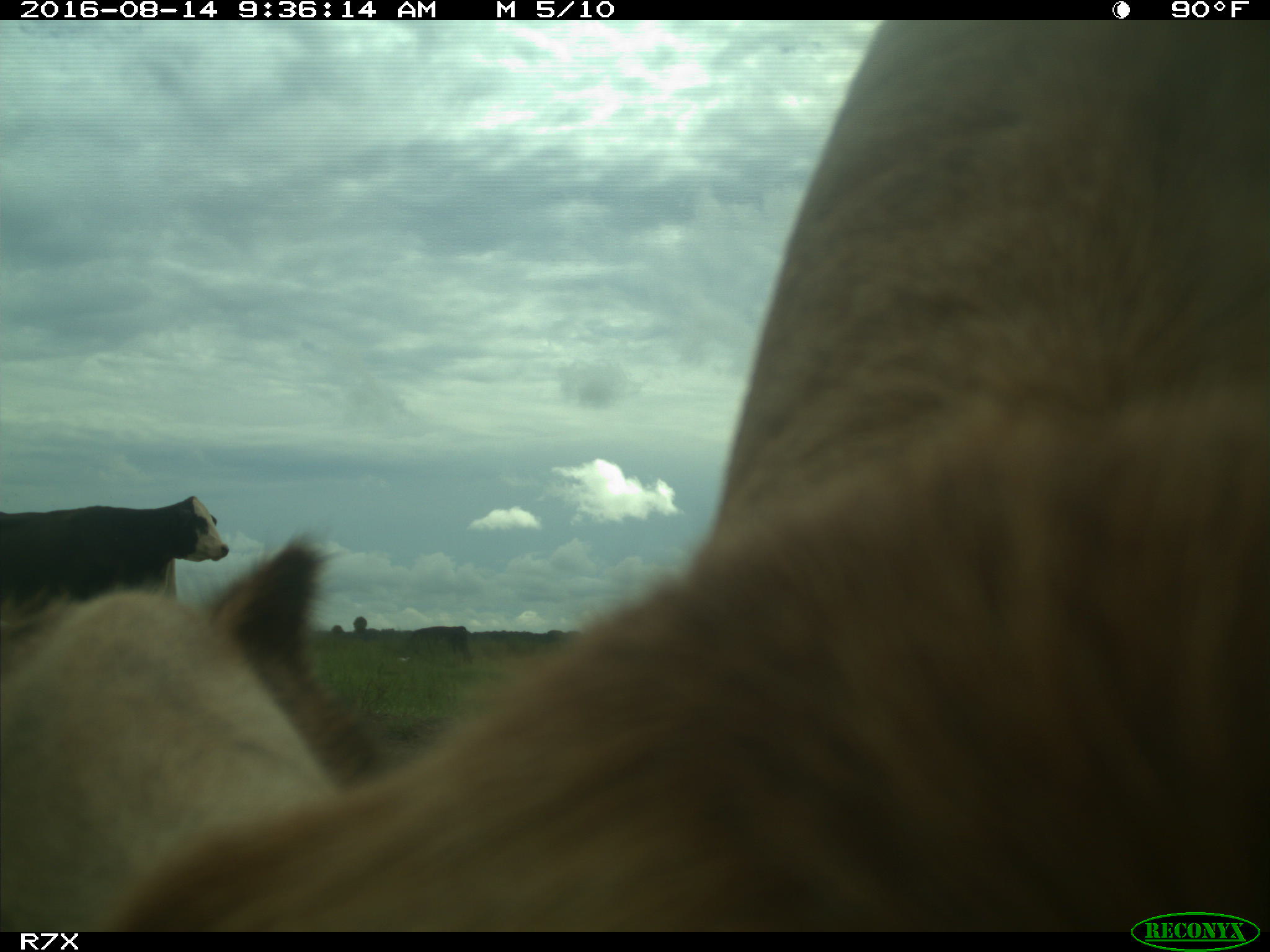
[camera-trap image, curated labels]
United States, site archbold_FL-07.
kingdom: Animalia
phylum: Chordata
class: Mammalia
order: Artiodactyla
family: Bovidae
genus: Bos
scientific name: Bos taurus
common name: domestic cow